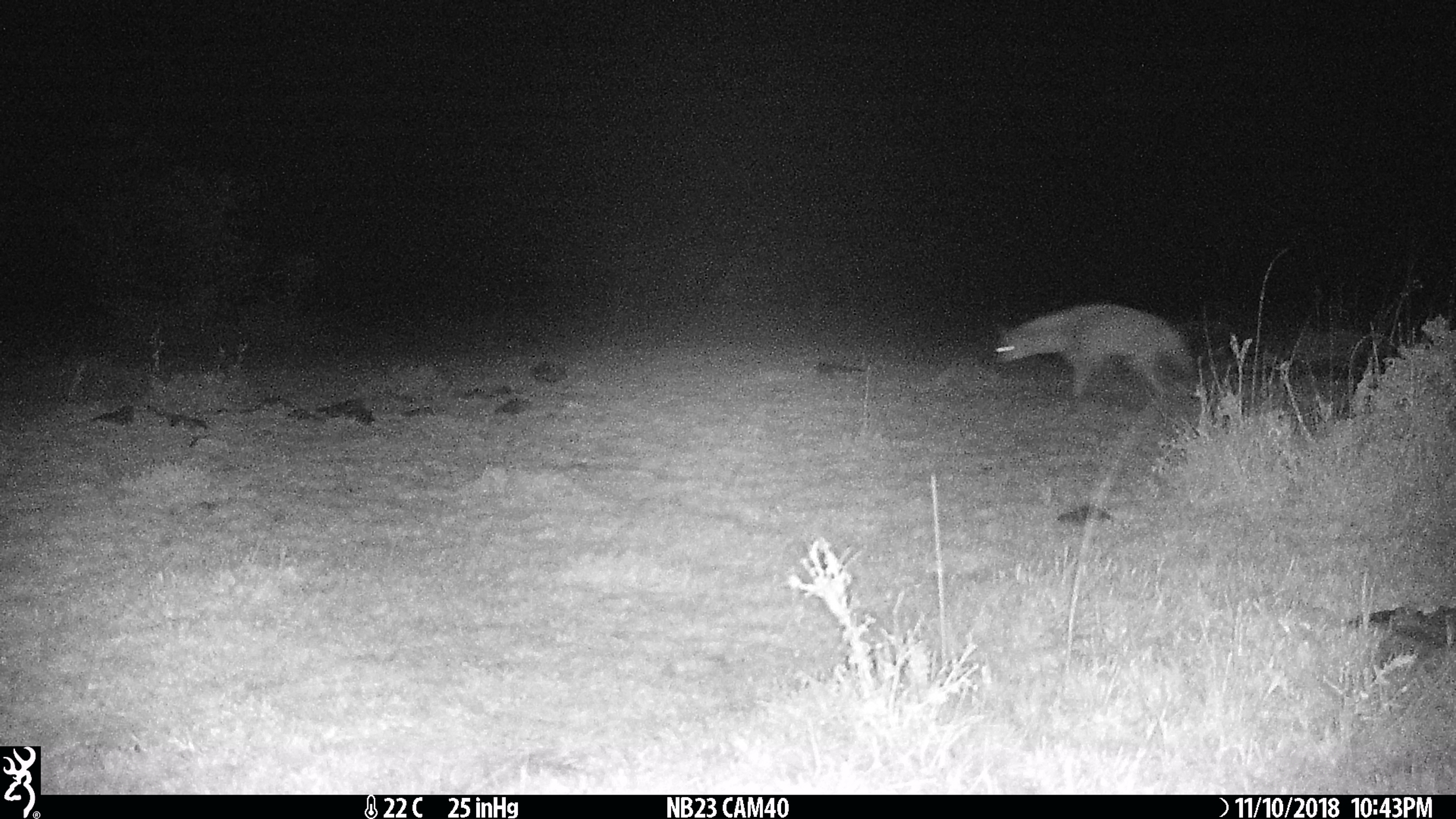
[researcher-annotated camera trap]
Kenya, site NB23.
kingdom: Animalia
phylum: Chordata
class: Mammalia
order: Carnivora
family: Hyaenidae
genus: Proteles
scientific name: Proteles cristatus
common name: aardwolf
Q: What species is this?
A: Aardwolf (Proteles cristatus).